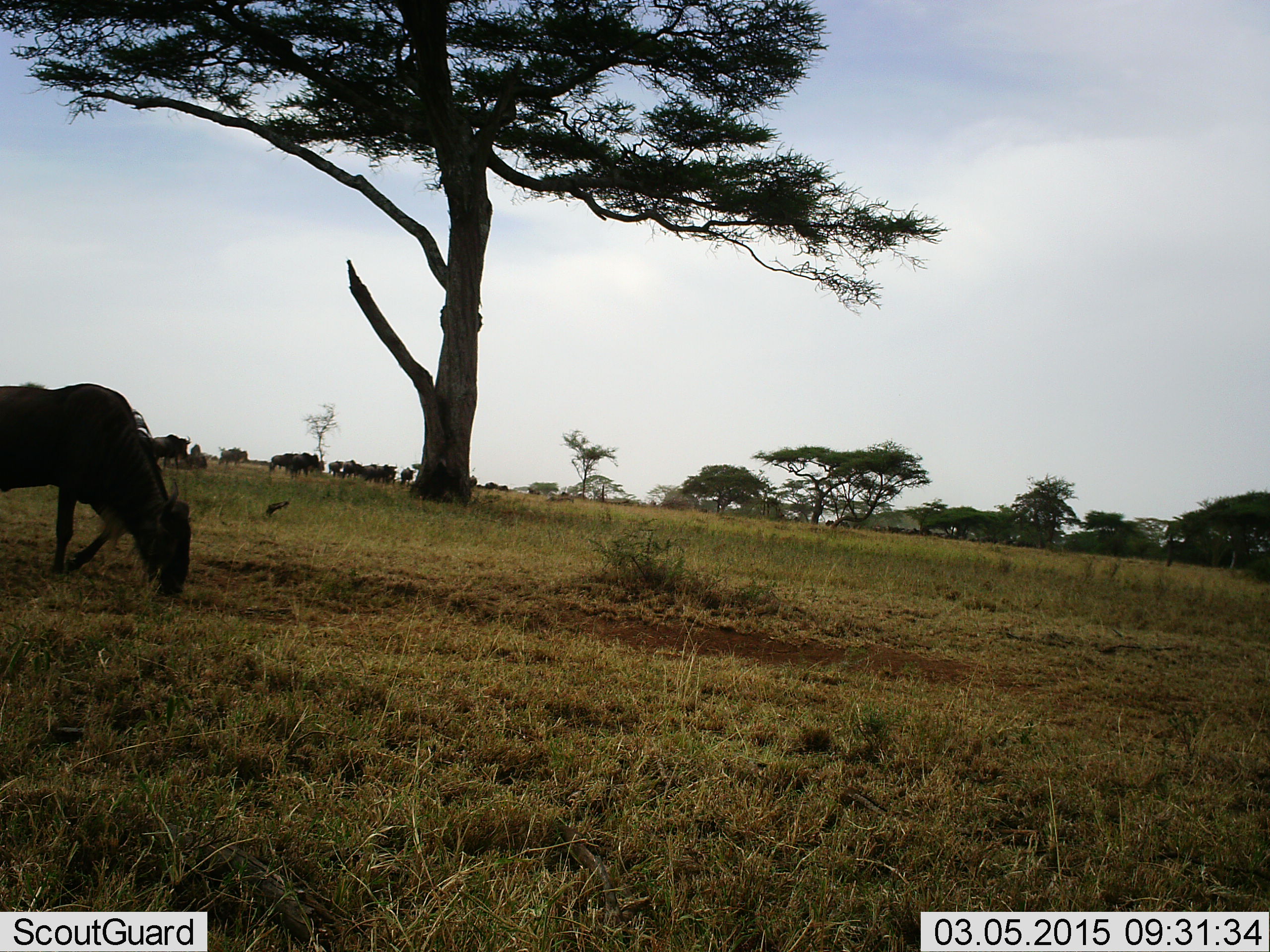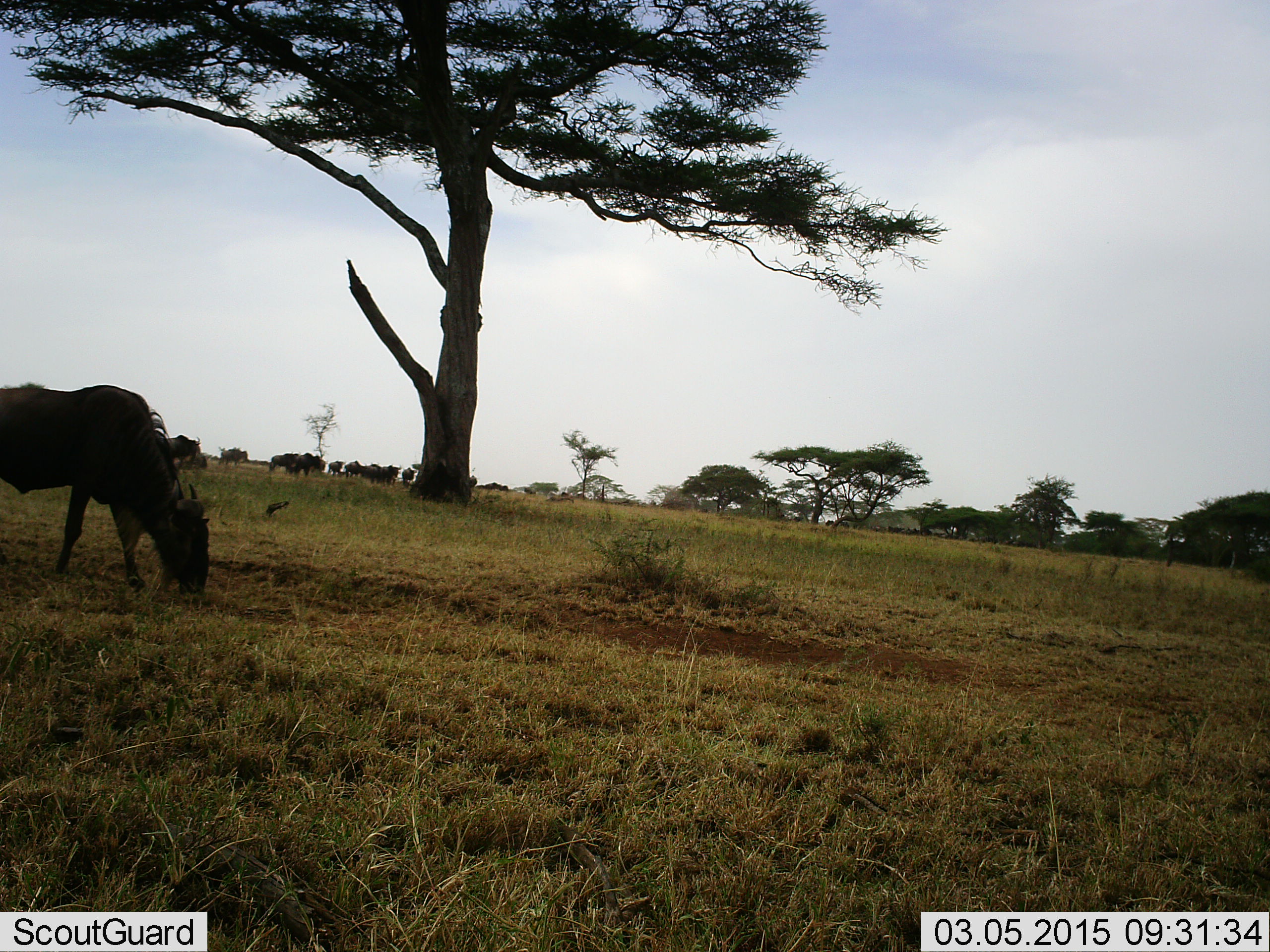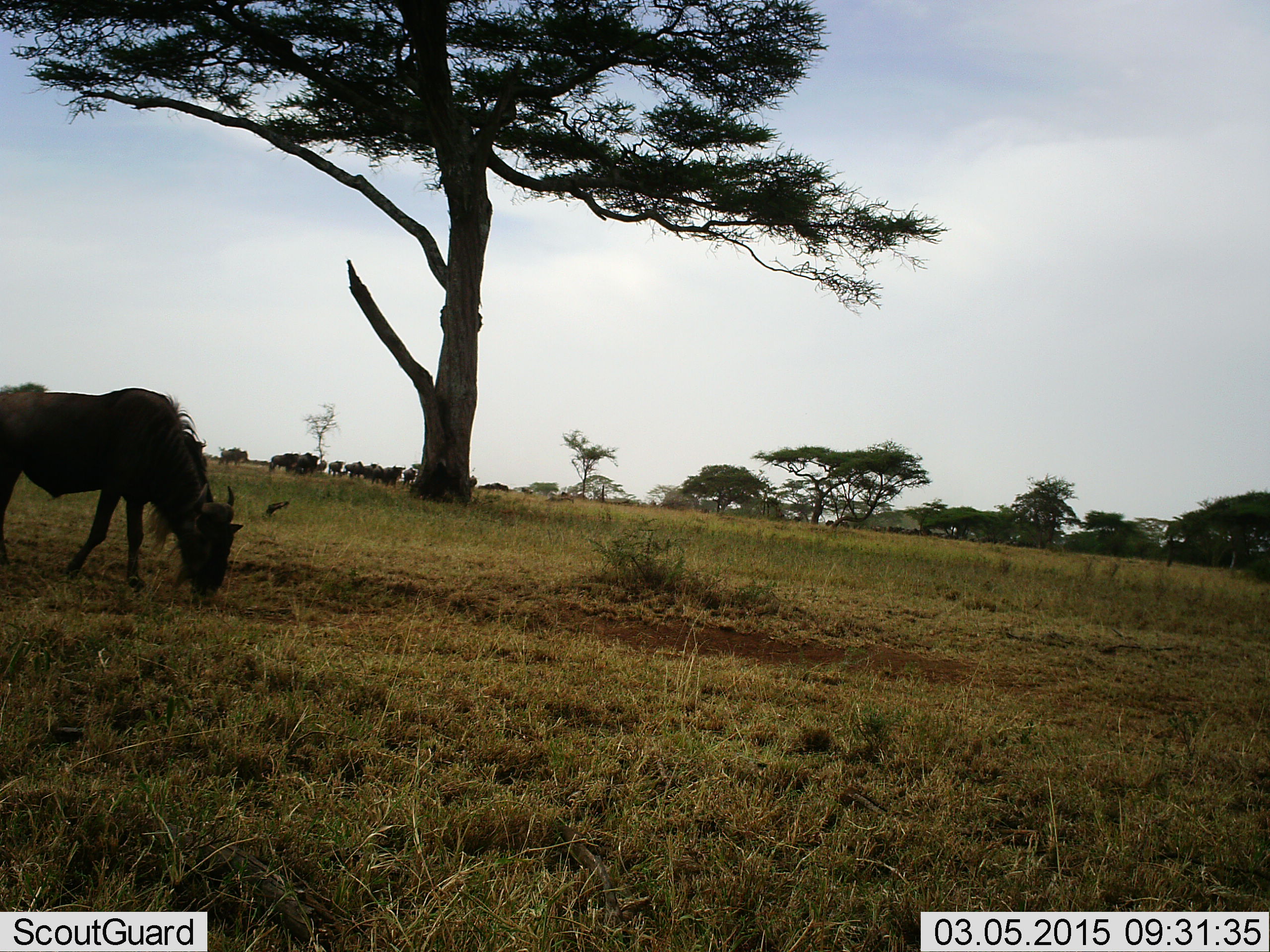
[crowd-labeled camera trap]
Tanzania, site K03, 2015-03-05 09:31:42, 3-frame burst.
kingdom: Animalia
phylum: Chordata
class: Mammalia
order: Artiodactyla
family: Bovidae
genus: Connochaetes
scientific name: Connochaetes taurinus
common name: blue wildebeest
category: wildebeest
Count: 11-50.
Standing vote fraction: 60%.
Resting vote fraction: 20%.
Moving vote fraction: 40%.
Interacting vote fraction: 0%.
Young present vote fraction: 0%.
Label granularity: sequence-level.